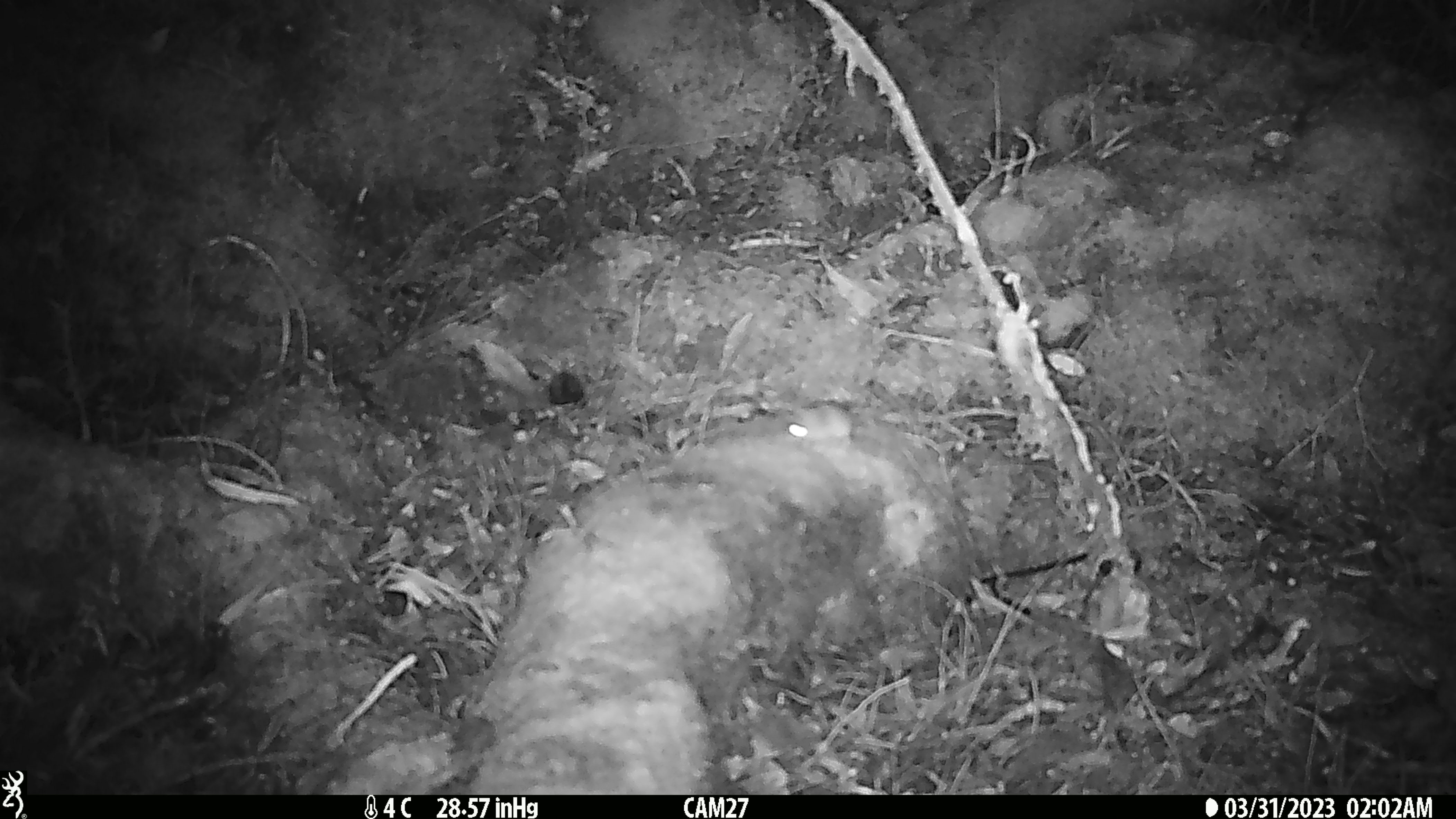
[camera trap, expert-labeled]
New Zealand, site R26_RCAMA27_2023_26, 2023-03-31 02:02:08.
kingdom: Animalia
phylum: Chordata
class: Mammalia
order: Rodentia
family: Muridae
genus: Mus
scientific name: Mus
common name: mouse